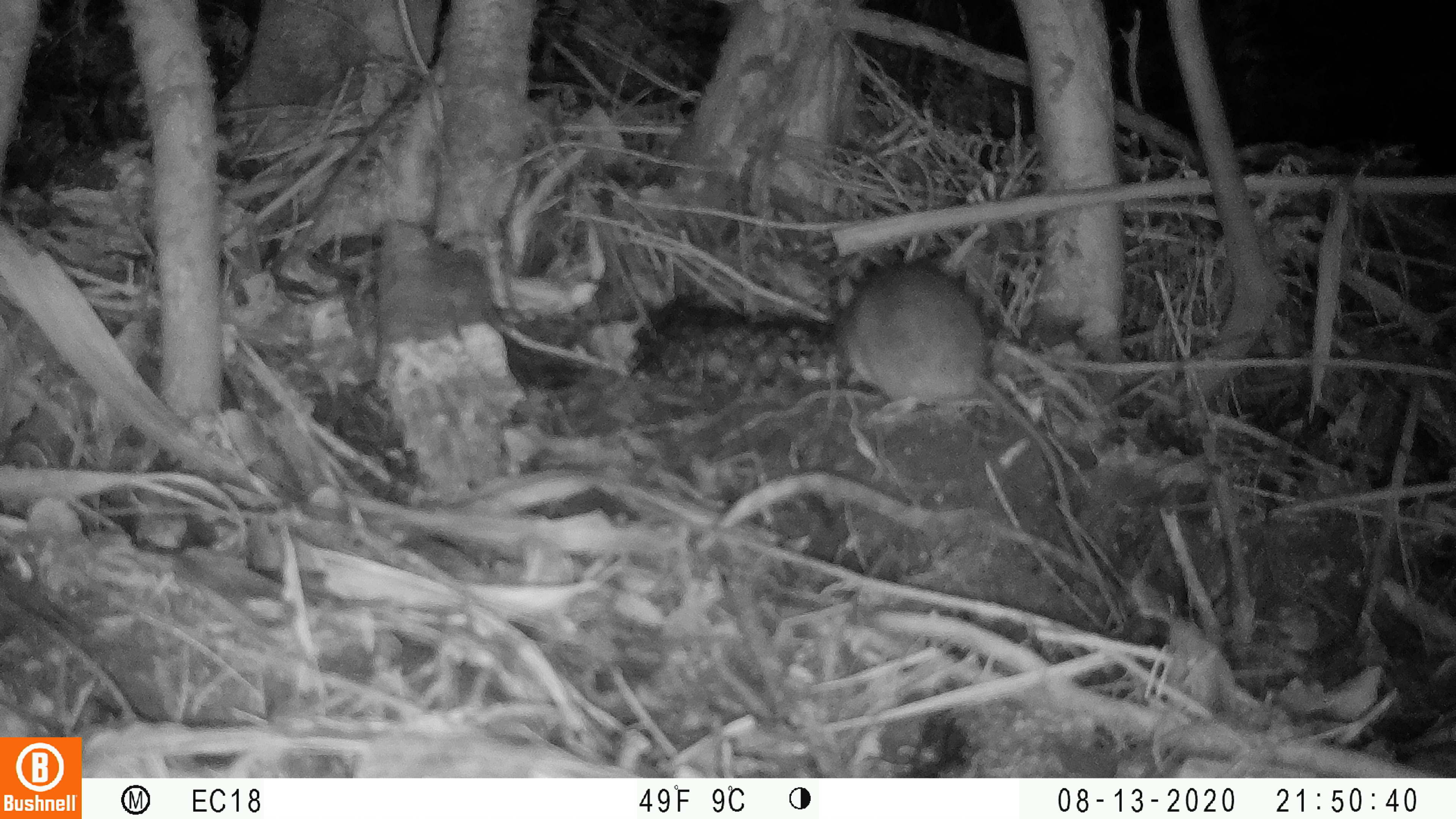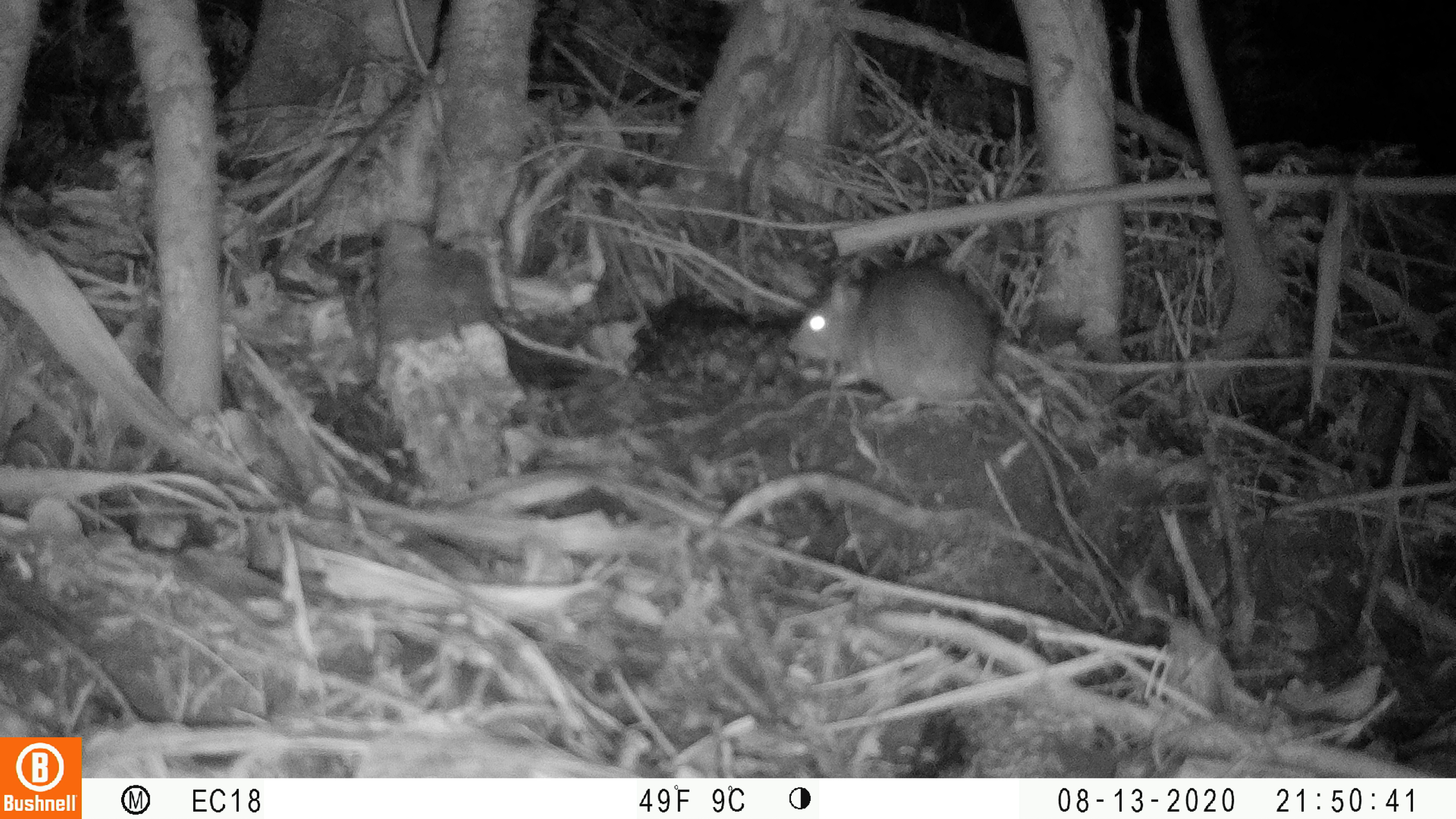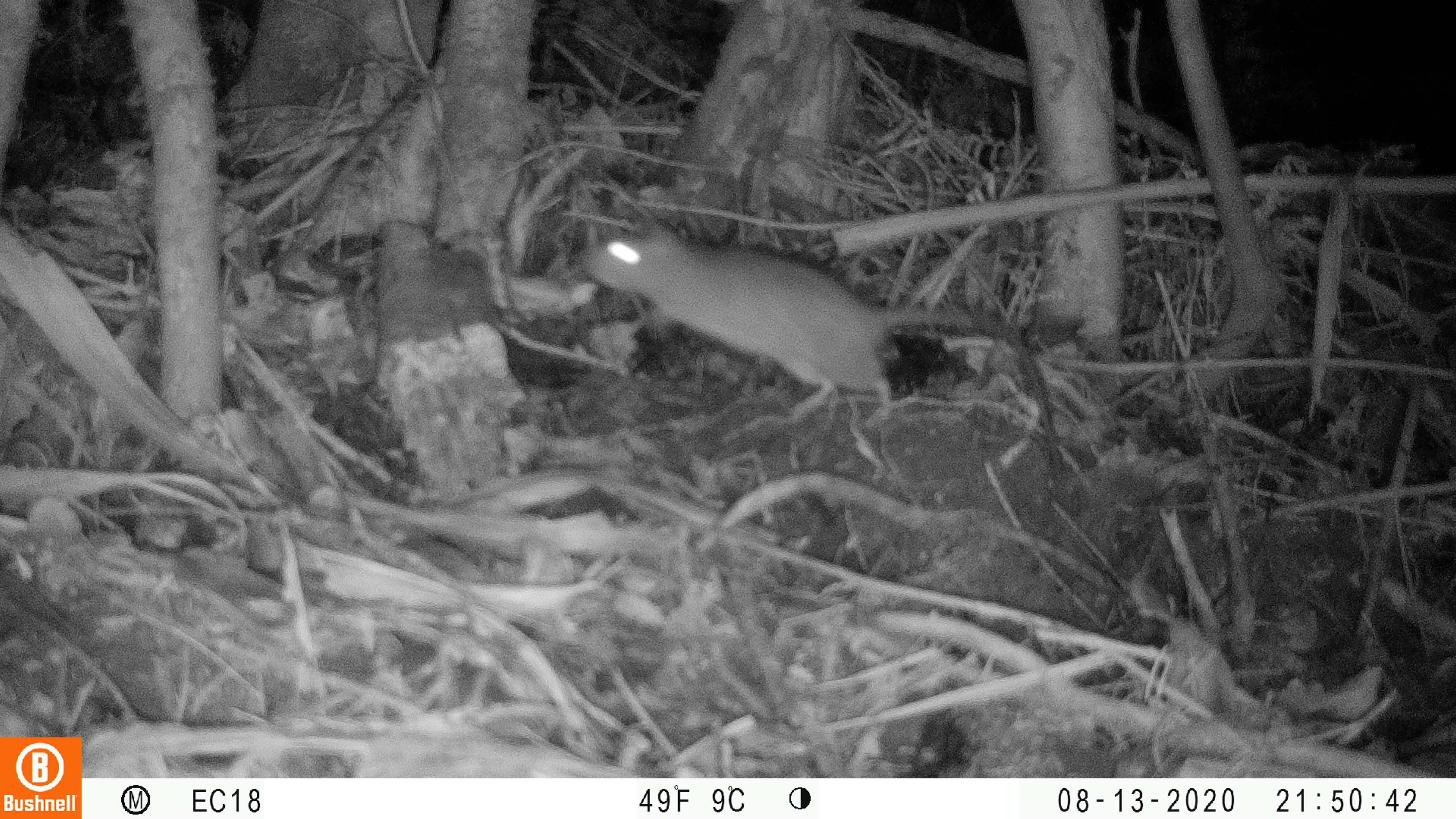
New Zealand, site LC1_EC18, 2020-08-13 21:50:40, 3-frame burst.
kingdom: Animalia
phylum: Chordata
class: Mammalia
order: Rodentia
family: Muridae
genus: Rattus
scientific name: Rattus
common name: rat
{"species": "rat (Rattus)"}